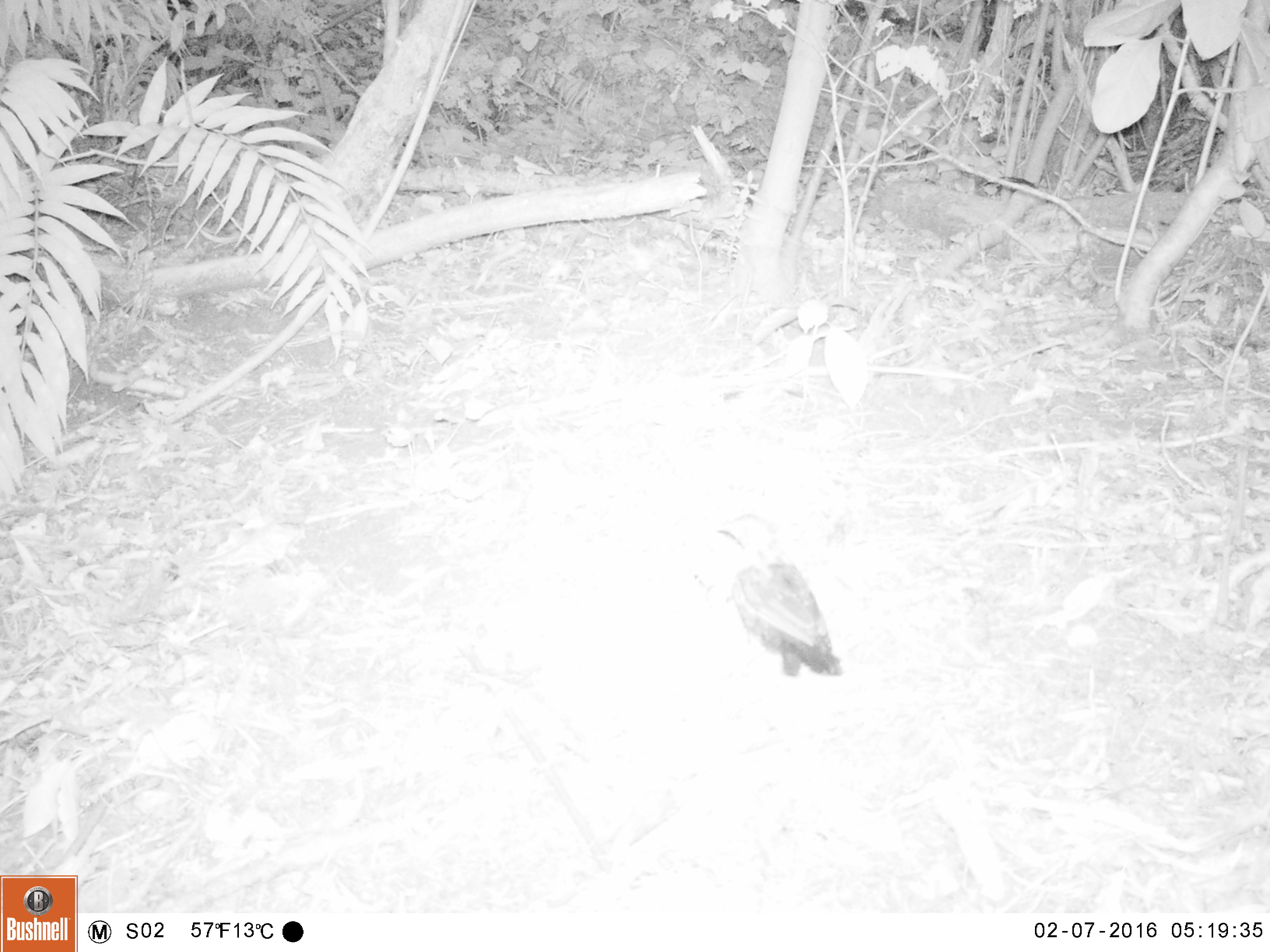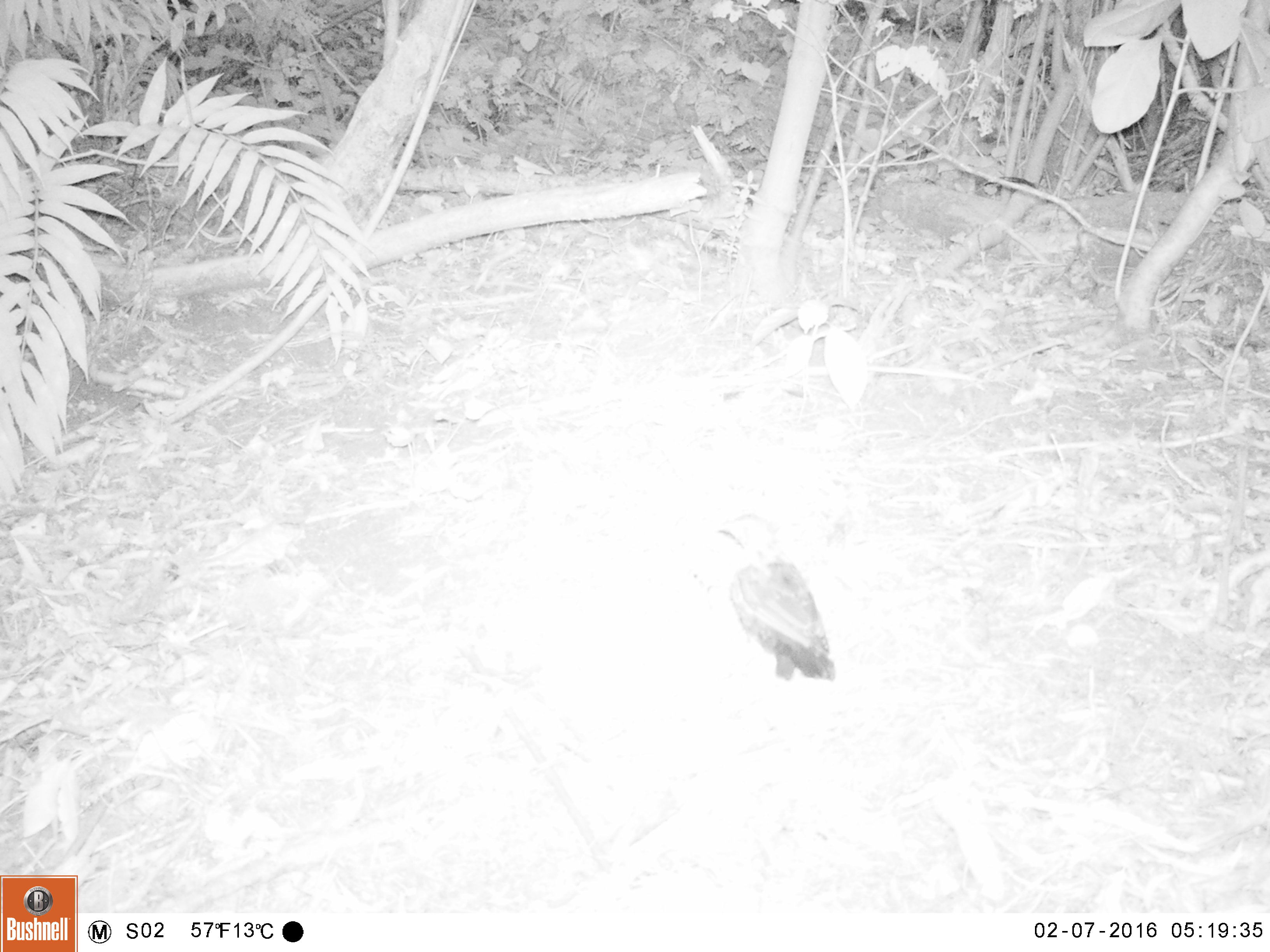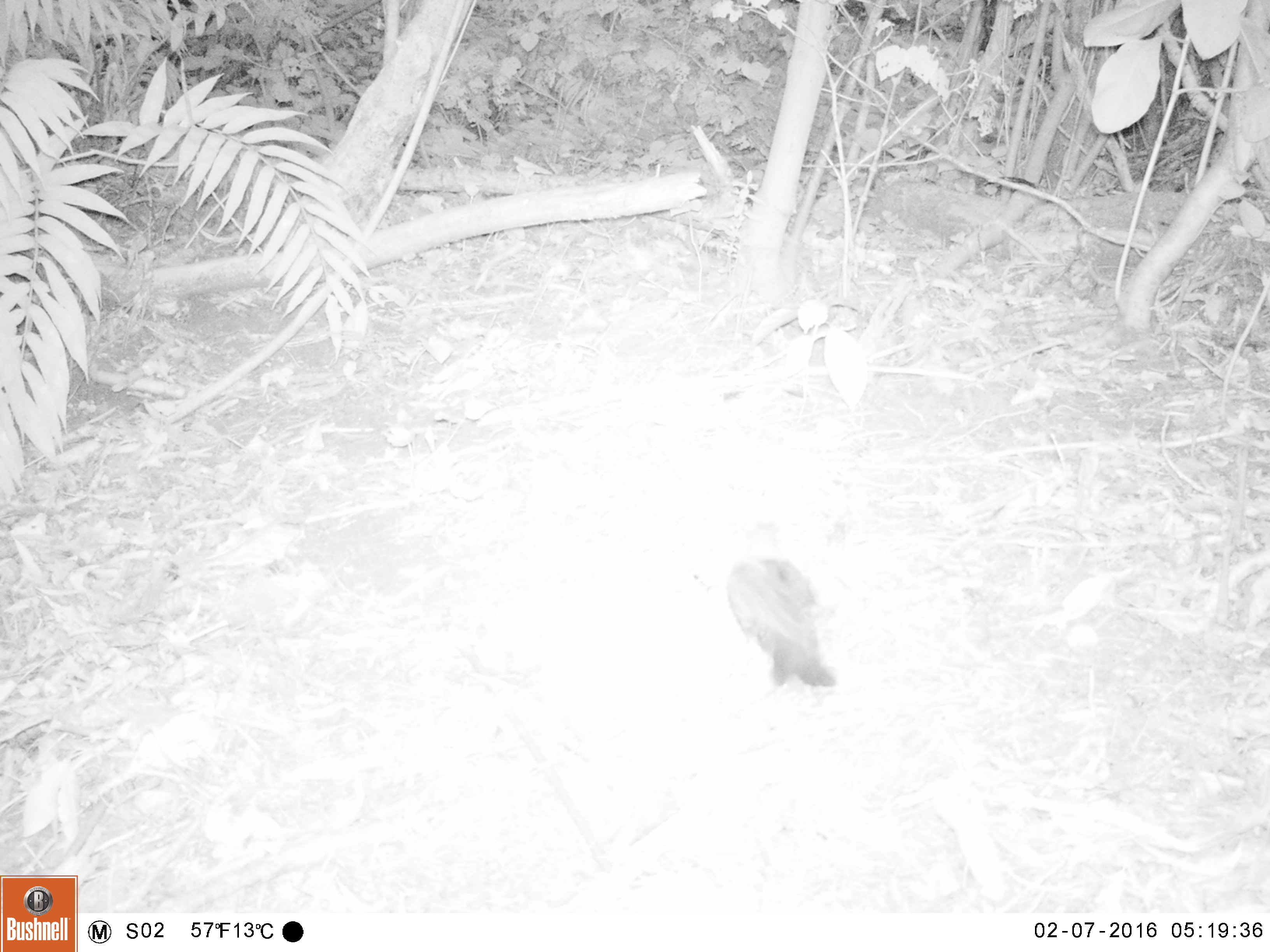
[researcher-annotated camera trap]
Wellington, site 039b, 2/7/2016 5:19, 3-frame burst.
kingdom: Animalia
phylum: Chordata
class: Aves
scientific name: Aves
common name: bird